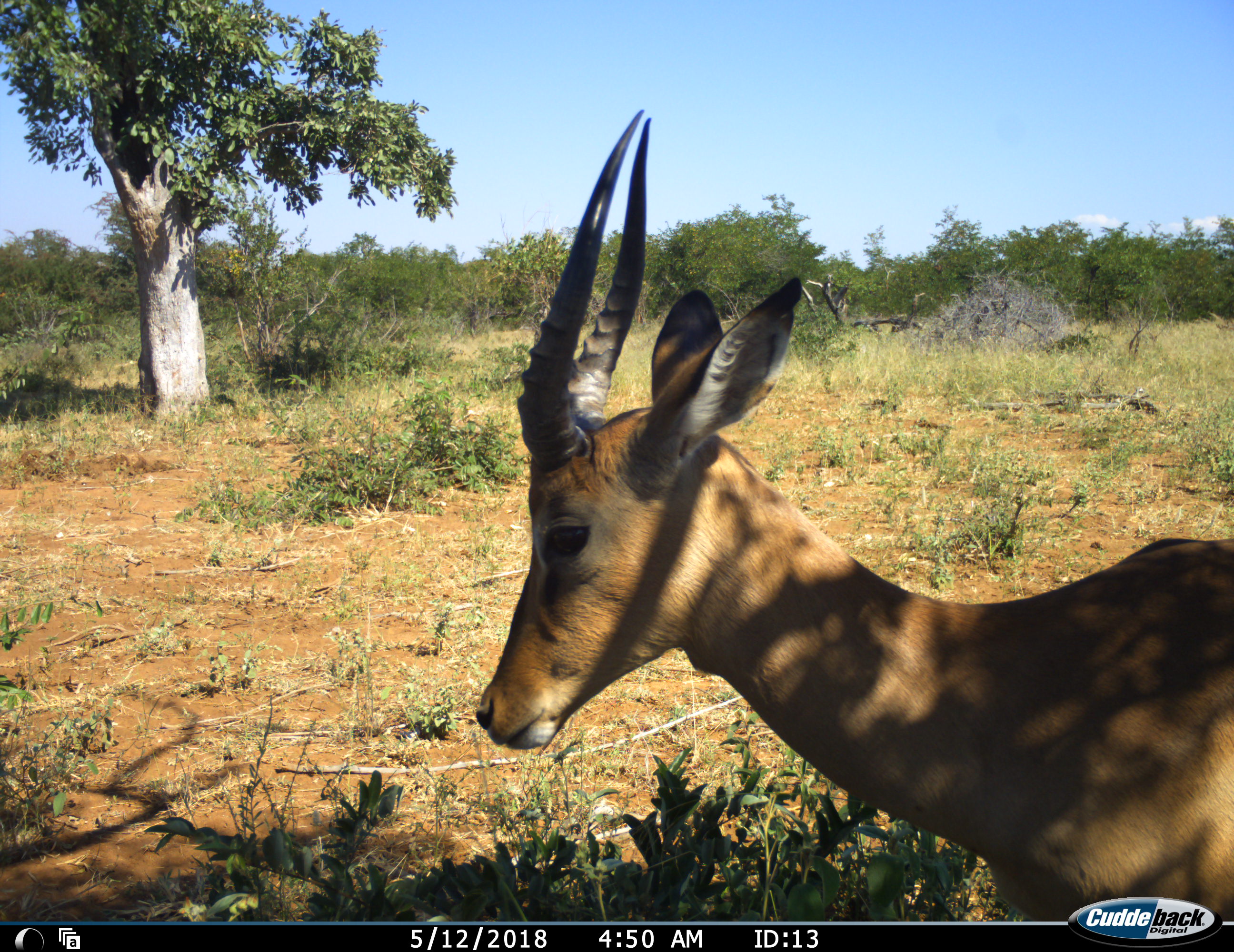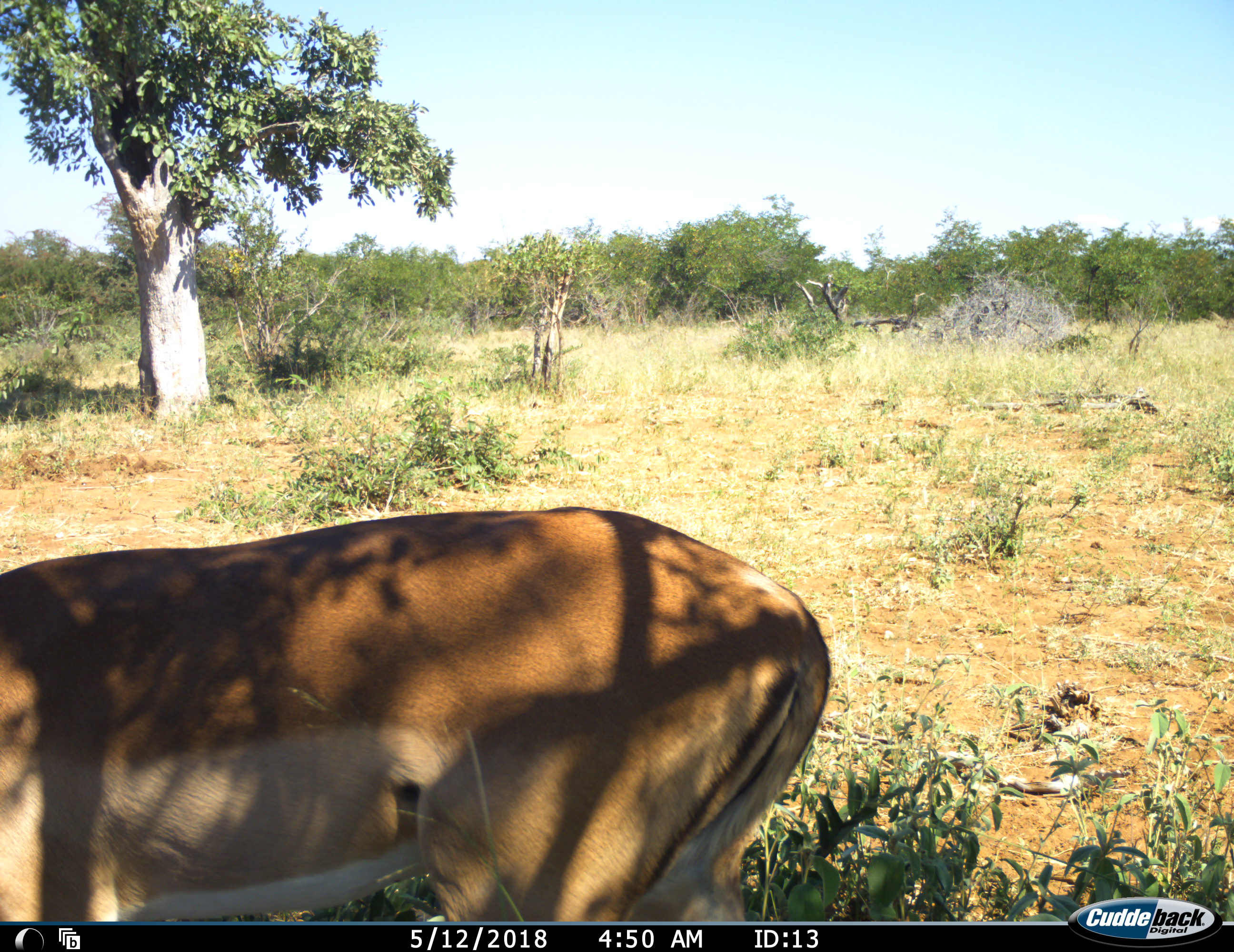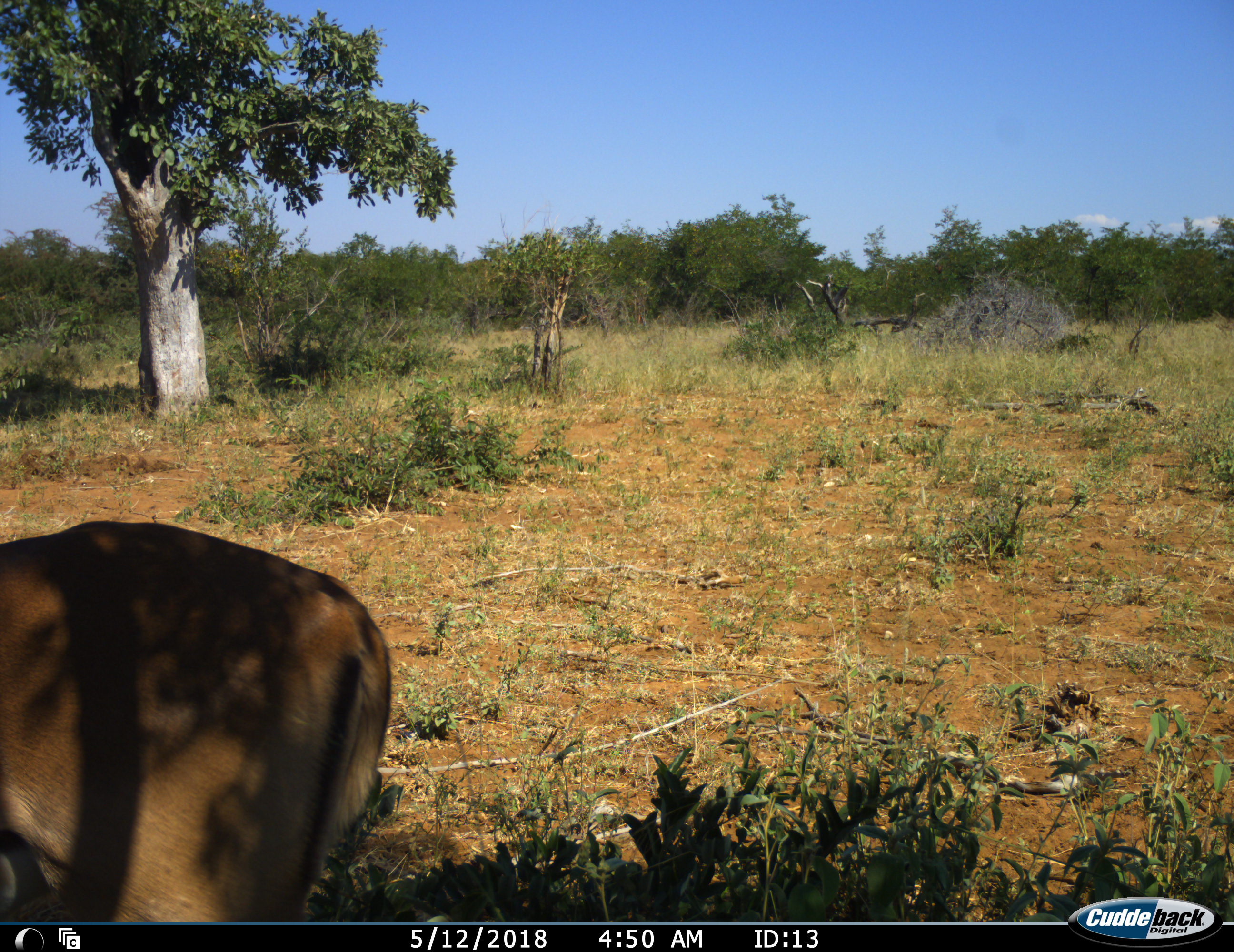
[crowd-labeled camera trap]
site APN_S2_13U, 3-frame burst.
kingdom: Animalia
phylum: Chordata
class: Mammalia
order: Artiodactyla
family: Bovidae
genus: Aepyceros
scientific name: Aepyceros melampus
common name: impala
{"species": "impala (Aepyceros melampus)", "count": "1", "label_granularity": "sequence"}